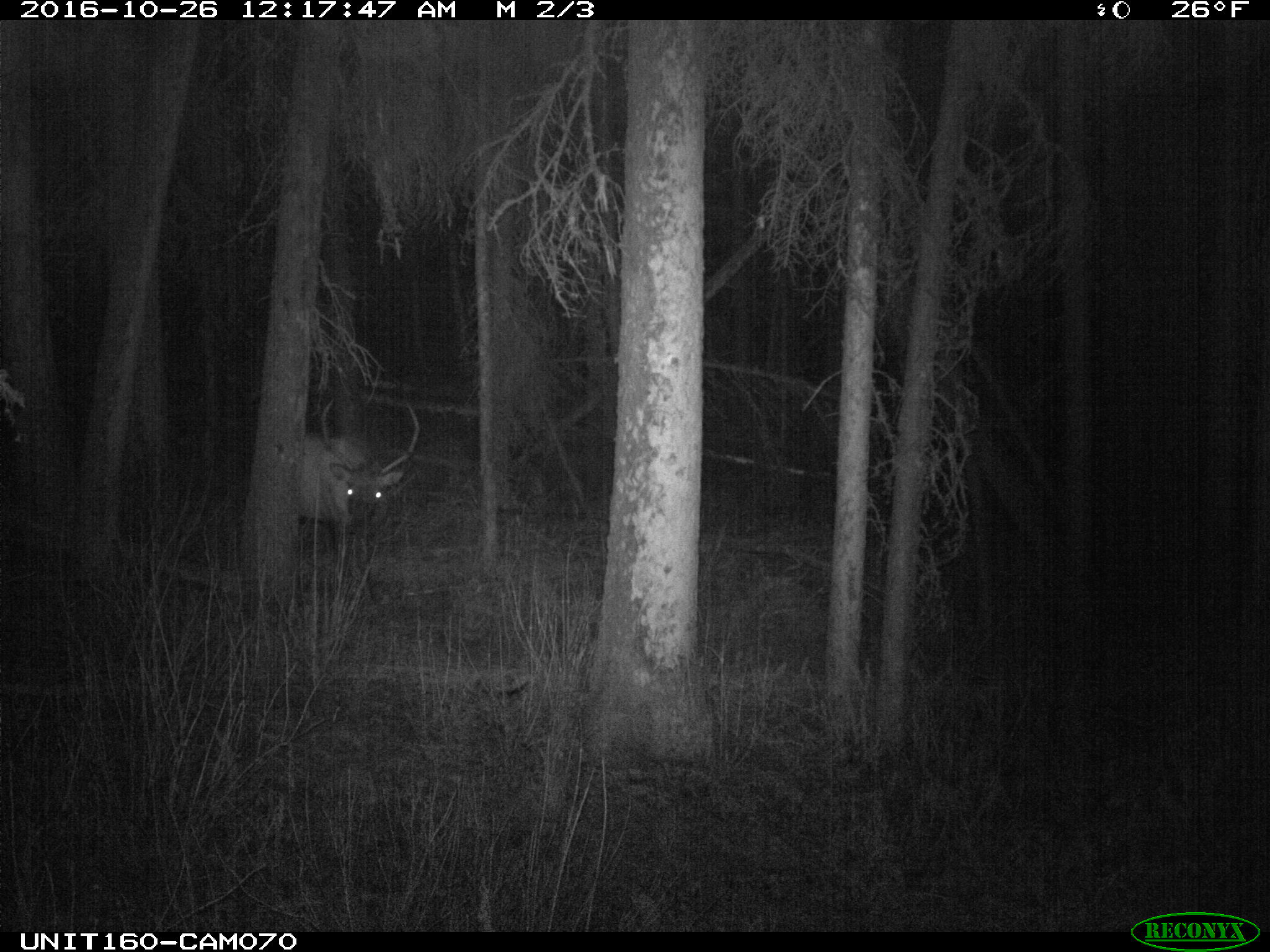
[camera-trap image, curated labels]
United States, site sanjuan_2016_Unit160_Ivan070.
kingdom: Animalia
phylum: Chordata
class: Mammalia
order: Artiodactyla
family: Cervidae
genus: Cervus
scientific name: Cervus elaphus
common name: red deer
Cervus elaphus (red deer).